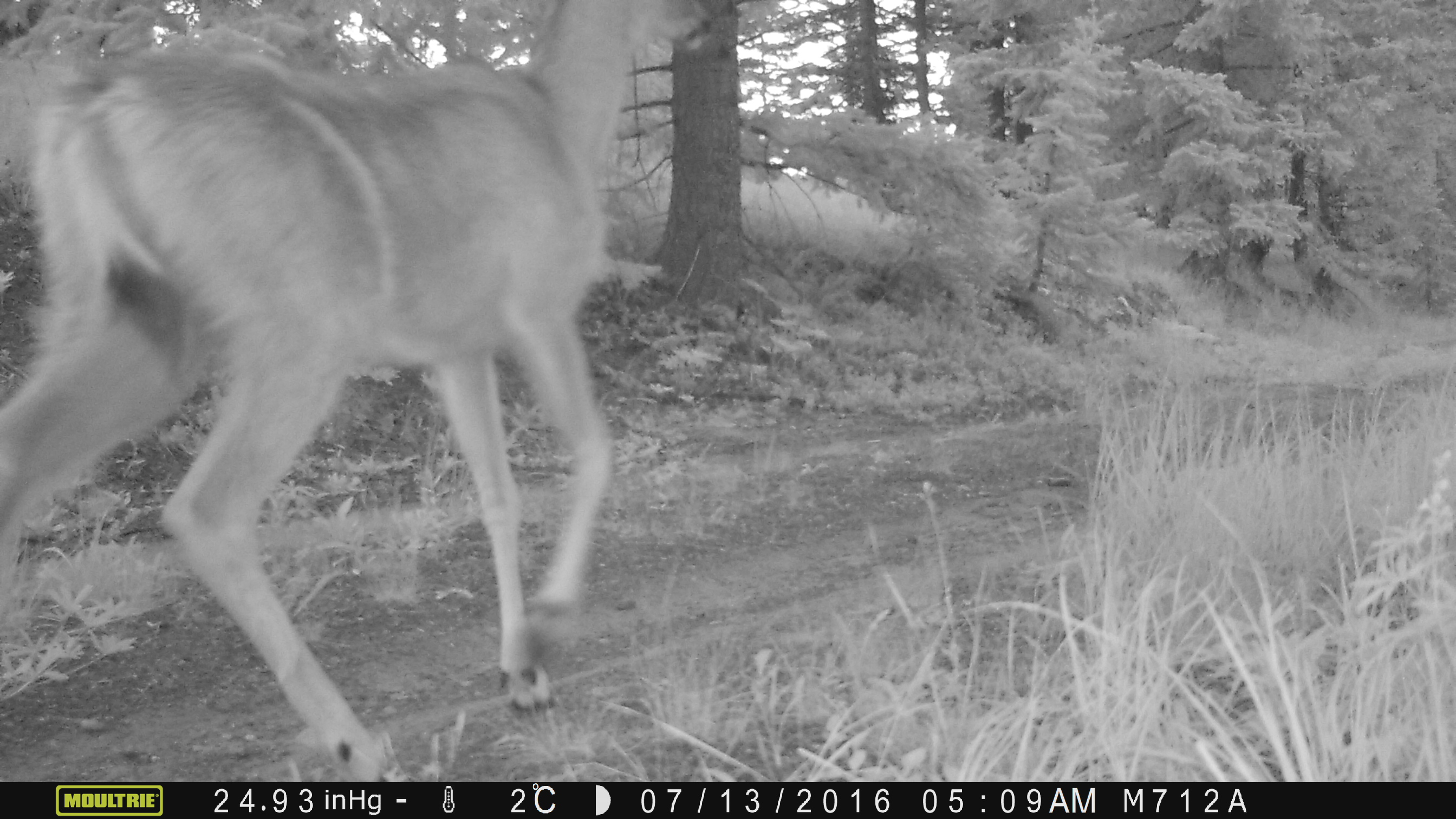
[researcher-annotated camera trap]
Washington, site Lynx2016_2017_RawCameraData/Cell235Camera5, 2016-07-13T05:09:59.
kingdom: Animalia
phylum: Chordata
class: Mammalia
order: Artiodactyla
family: Cervidae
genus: Odocoileus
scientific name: Odocoileus hemionus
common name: mule deer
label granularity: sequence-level